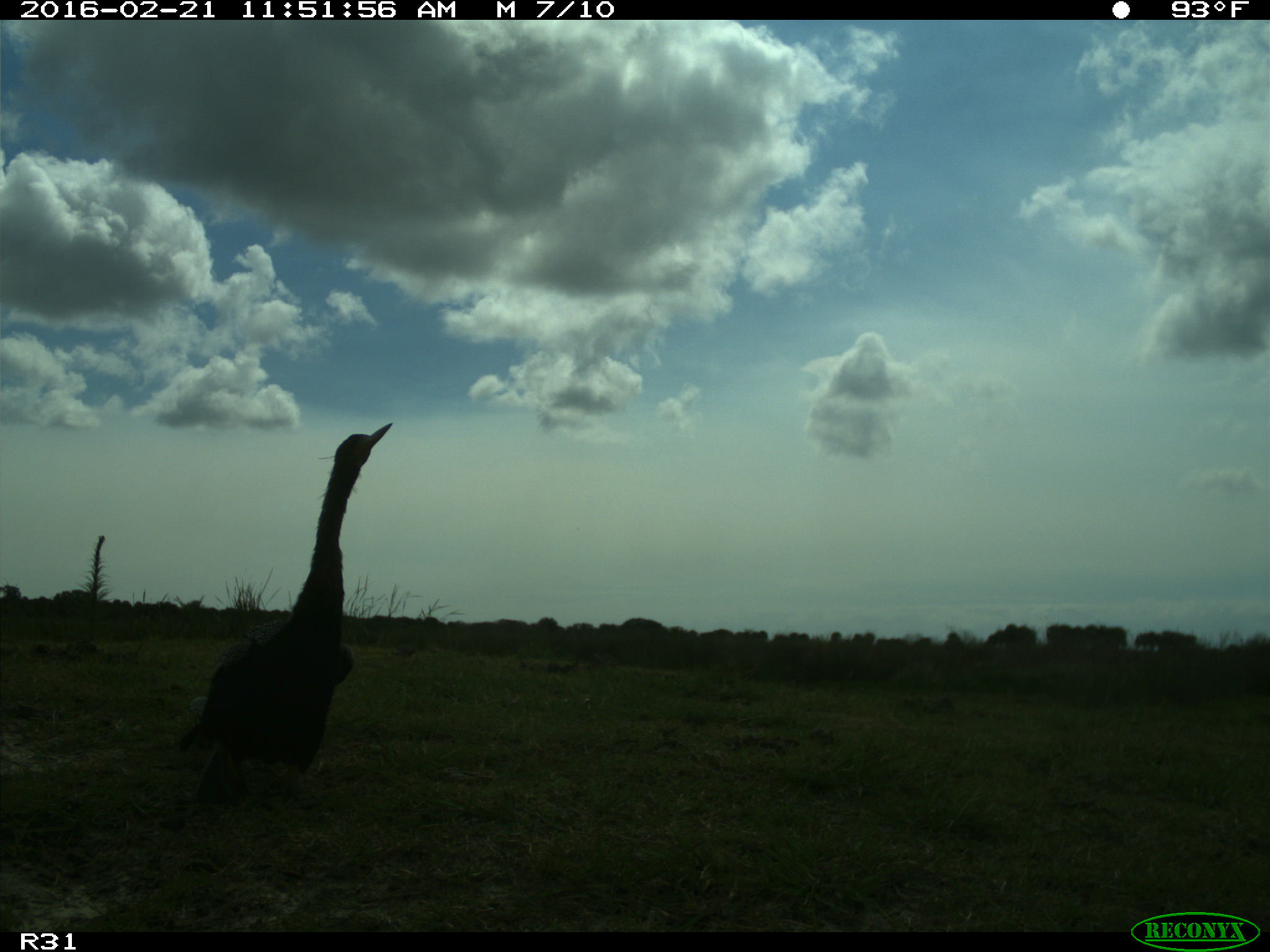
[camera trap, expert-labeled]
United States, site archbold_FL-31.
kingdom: Animalia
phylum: Chordata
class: Aves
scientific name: Aves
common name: birds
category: unidentified bird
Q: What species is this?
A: Unidentified bird (birds) (Aves).